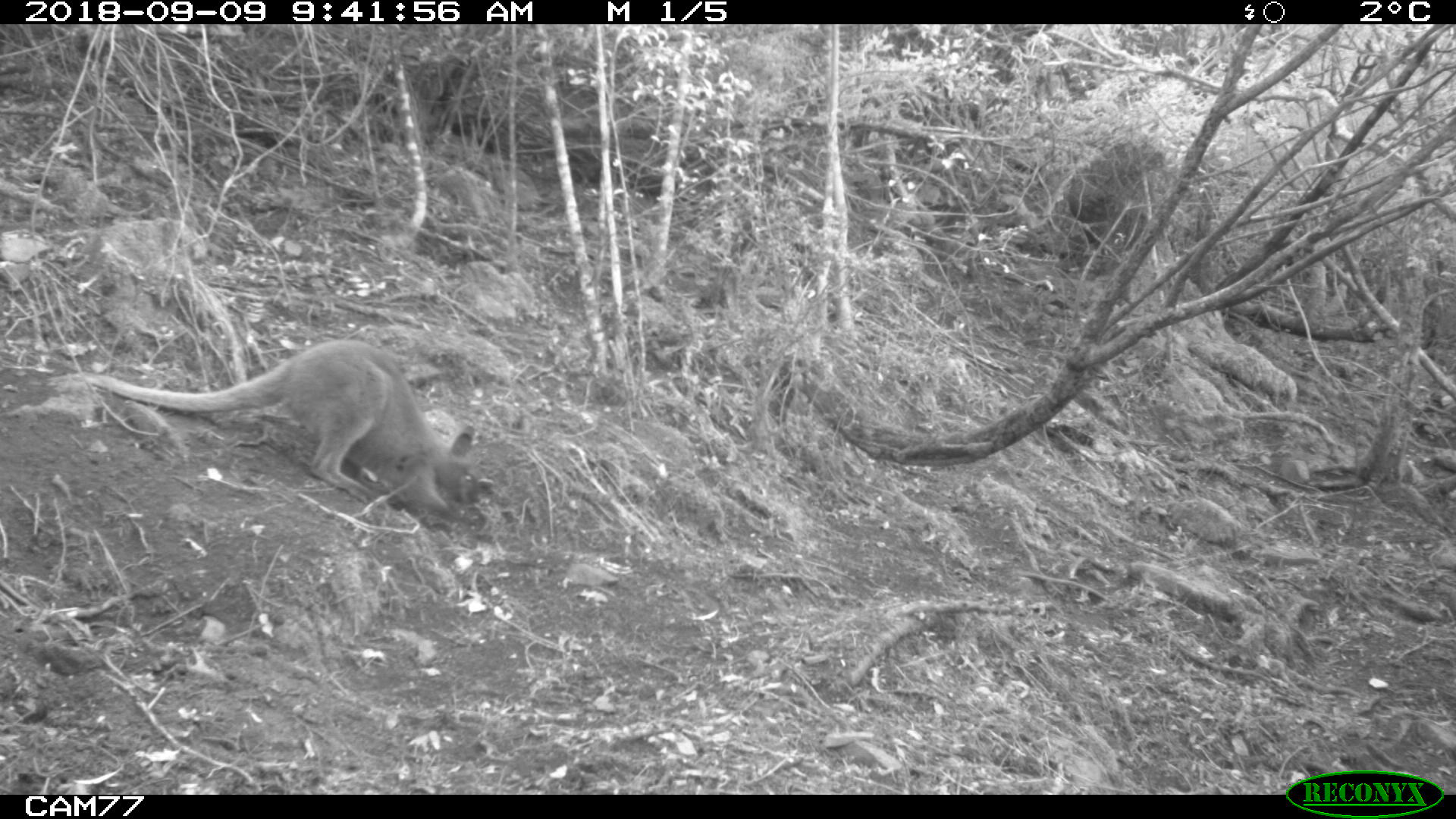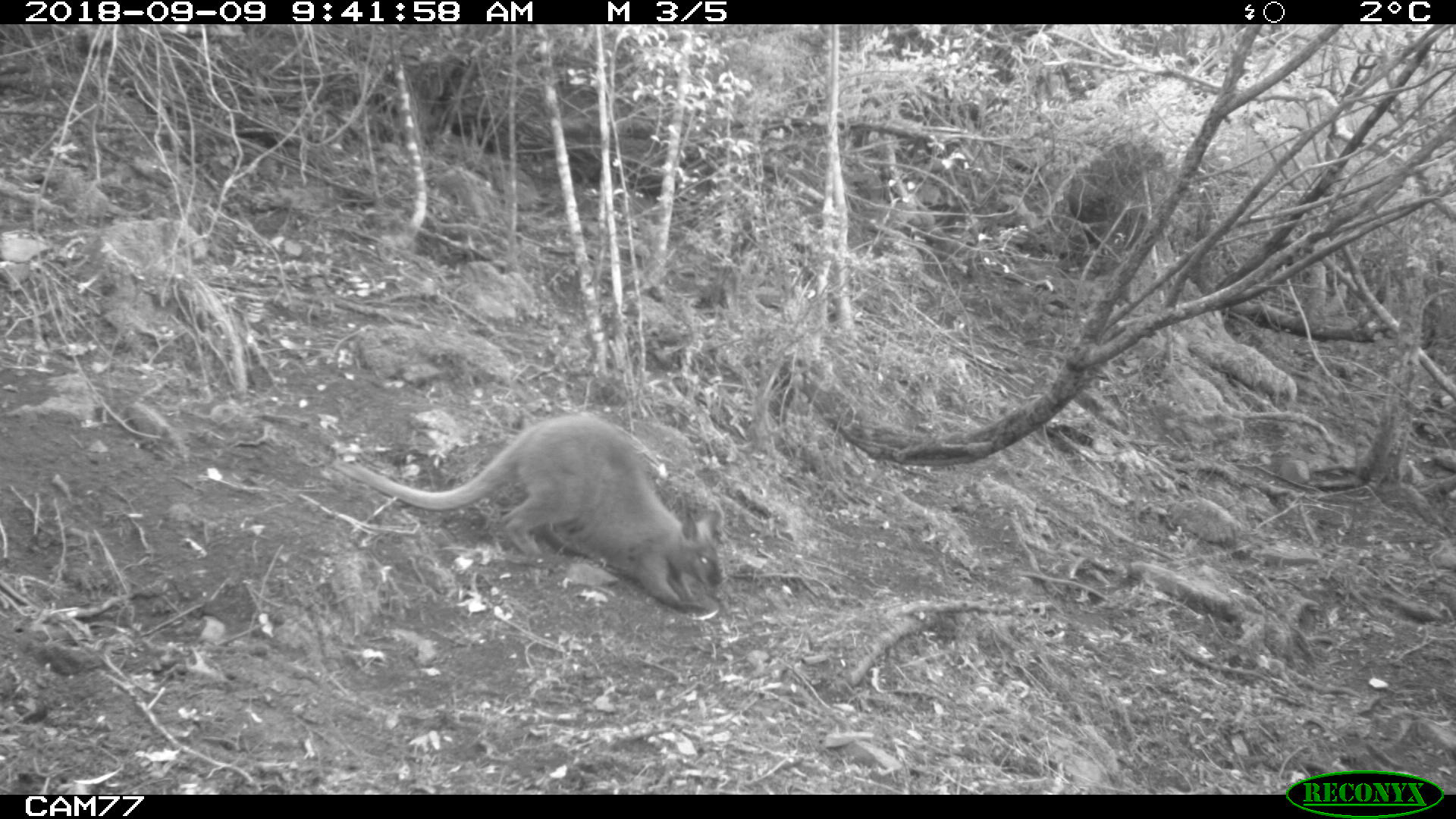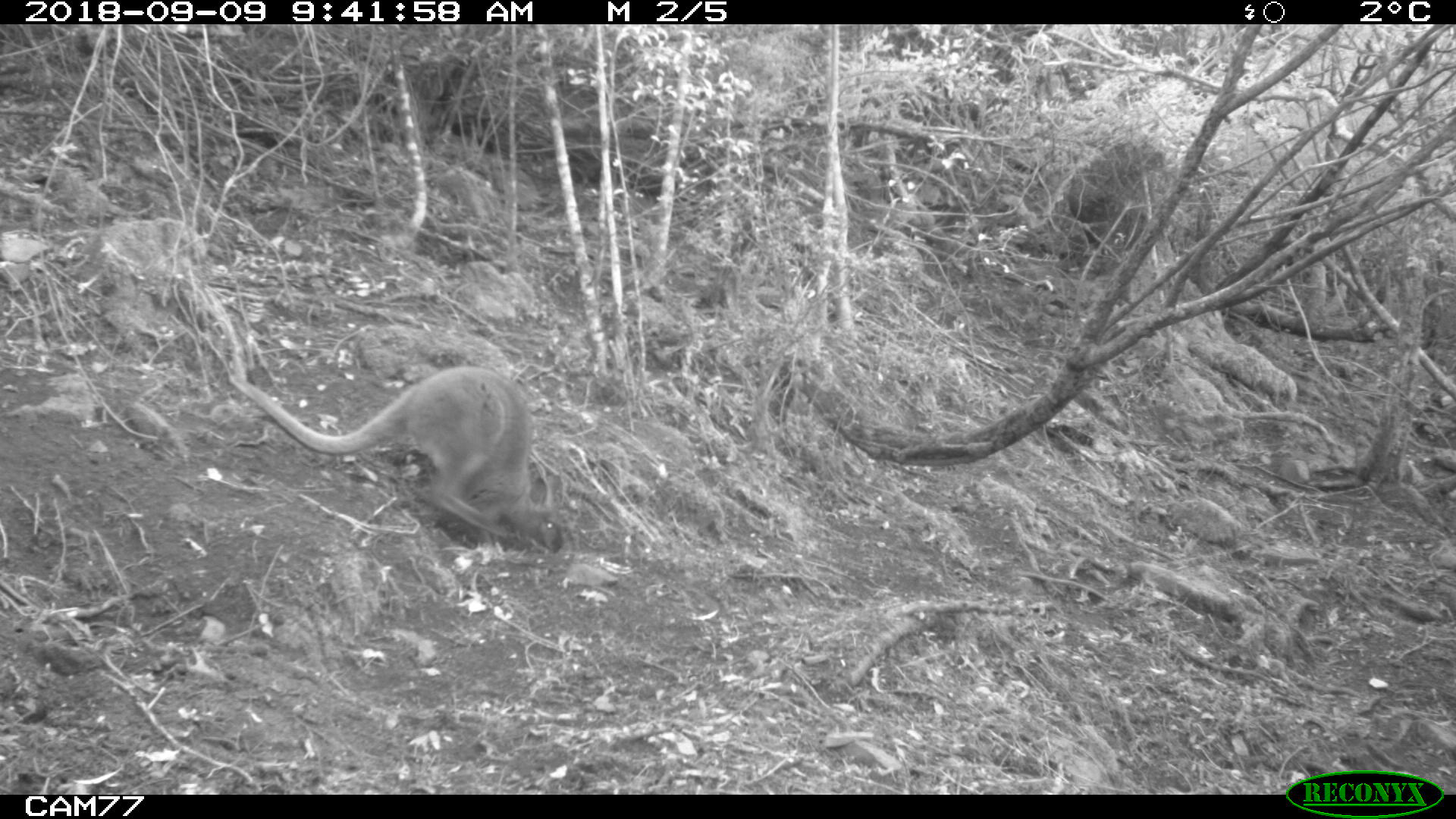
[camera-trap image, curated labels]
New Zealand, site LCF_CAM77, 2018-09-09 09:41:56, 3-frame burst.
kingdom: Animalia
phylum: Chordata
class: Mammalia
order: Diprotodontia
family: Macropodidae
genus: Notamacropus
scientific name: Notamacropus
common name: wallaby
Wallaby (Notamacropus).